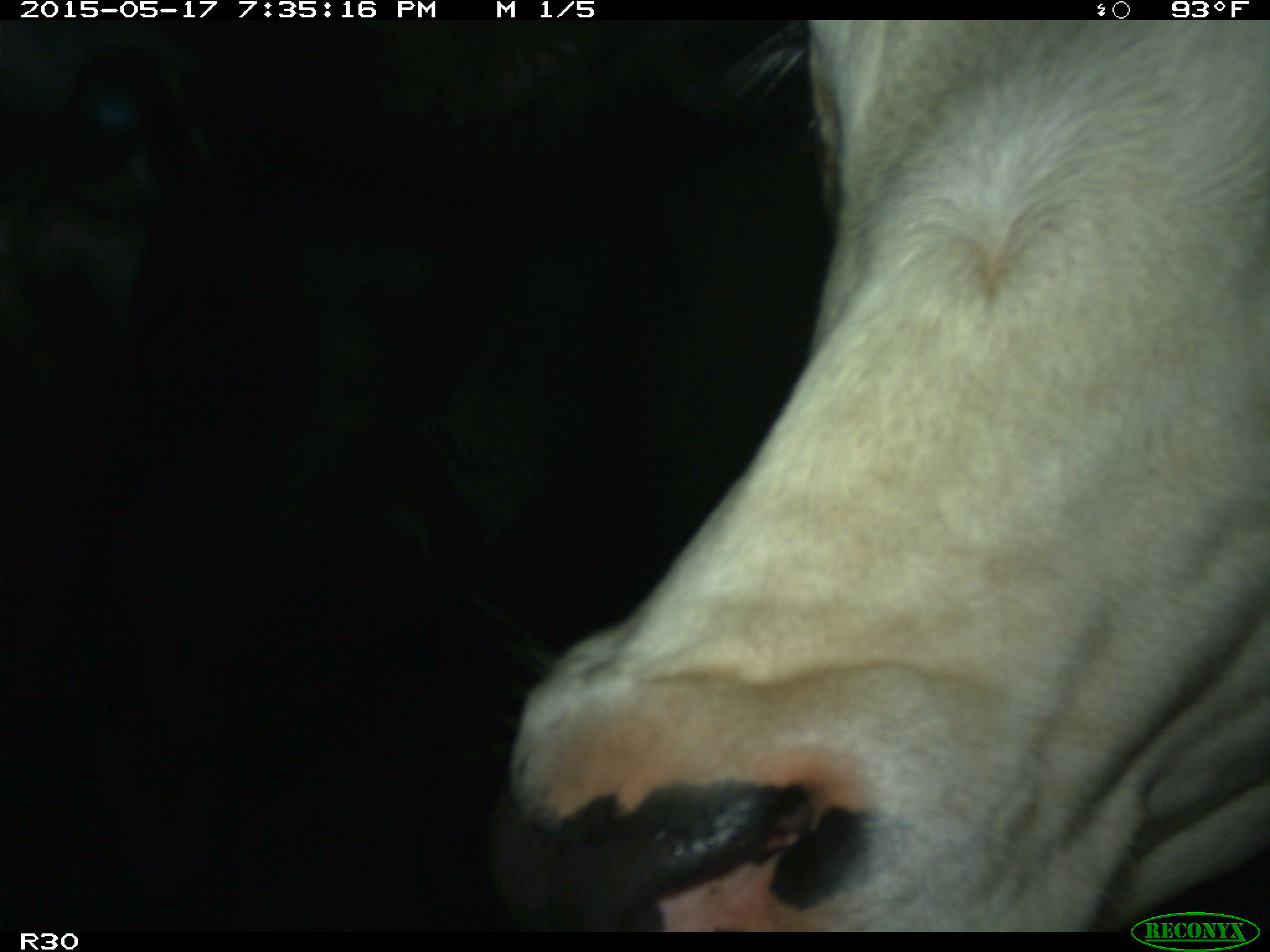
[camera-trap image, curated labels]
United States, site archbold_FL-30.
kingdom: Animalia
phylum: Chordata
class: Mammalia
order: Artiodactyla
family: Bovidae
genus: Bos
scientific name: Bos taurus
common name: domestic cow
Bos taurus (domestic cow).